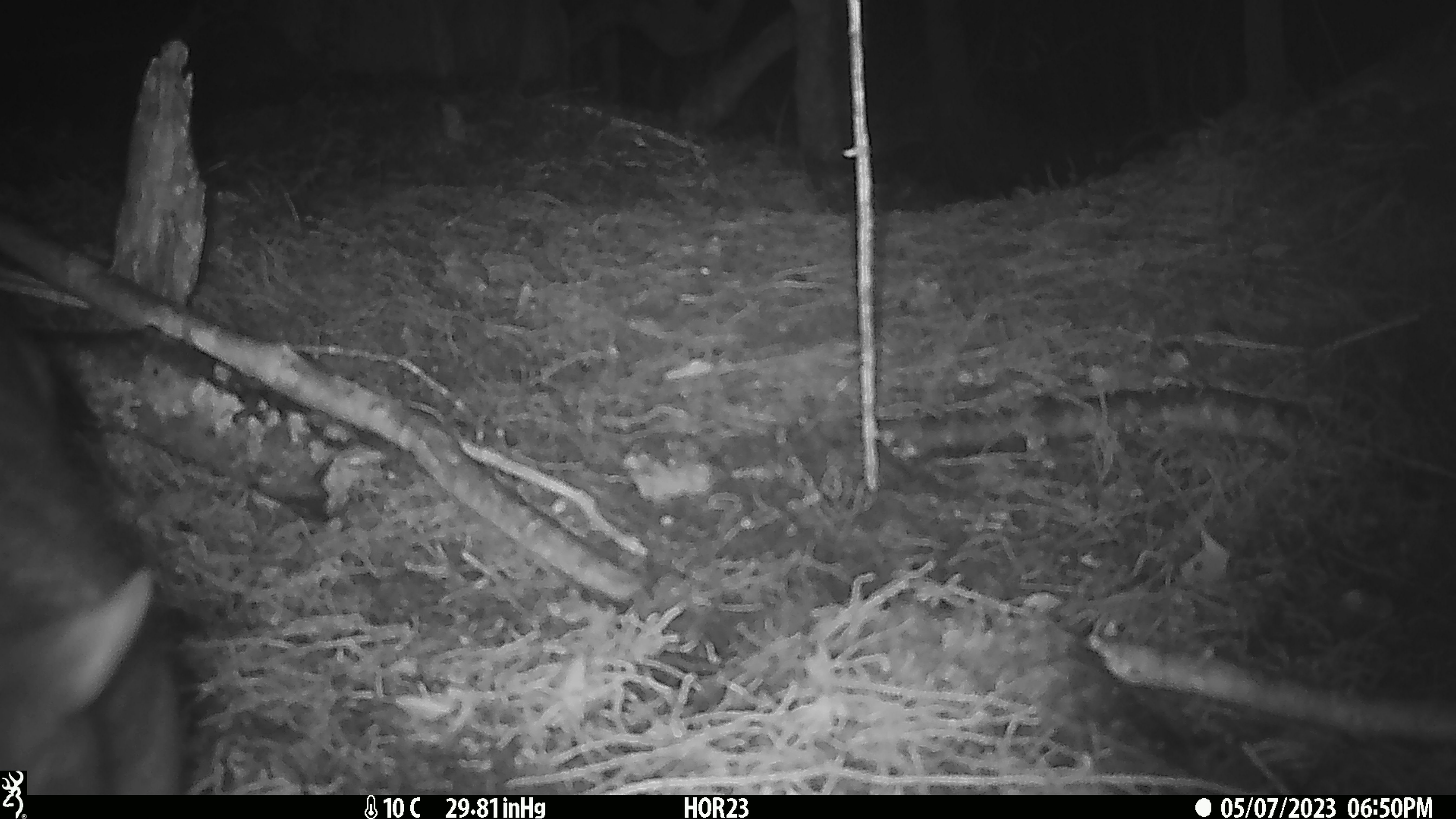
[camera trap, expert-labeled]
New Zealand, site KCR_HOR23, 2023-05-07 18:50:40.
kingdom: Animalia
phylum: Chordata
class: Mammalia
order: Diprotodontia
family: Phalangeridae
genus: Trichosurus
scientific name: Trichosurus vulpecula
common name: common brushtail possum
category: possum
Possum (common brushtail possum) (Trichosurus vulpecula).